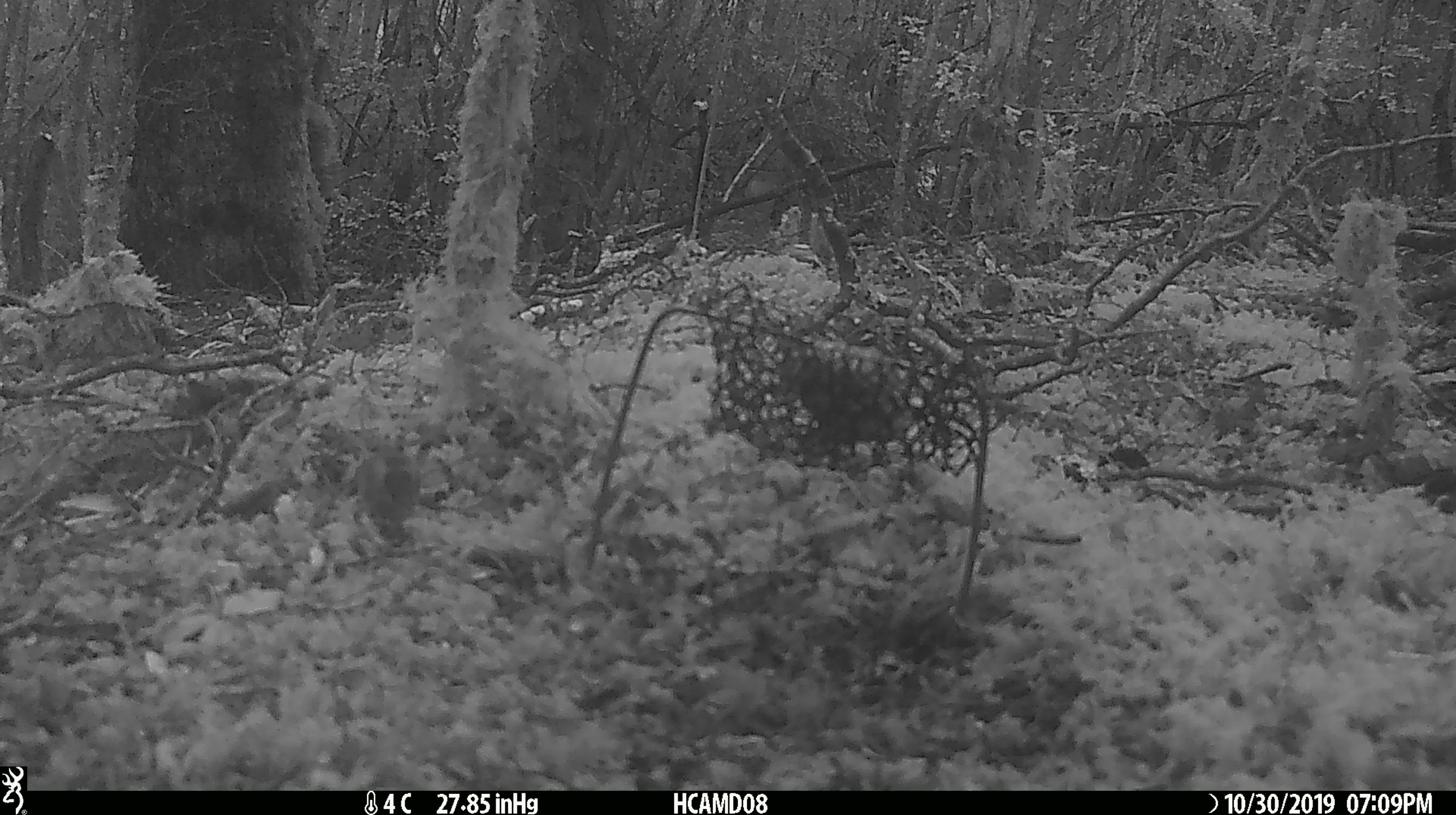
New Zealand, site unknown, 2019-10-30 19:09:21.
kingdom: Animalia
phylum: Chordata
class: Mammalia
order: Rodentia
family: Muridae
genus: Mus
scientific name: Mus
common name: mouse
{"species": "mouse (Mus)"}